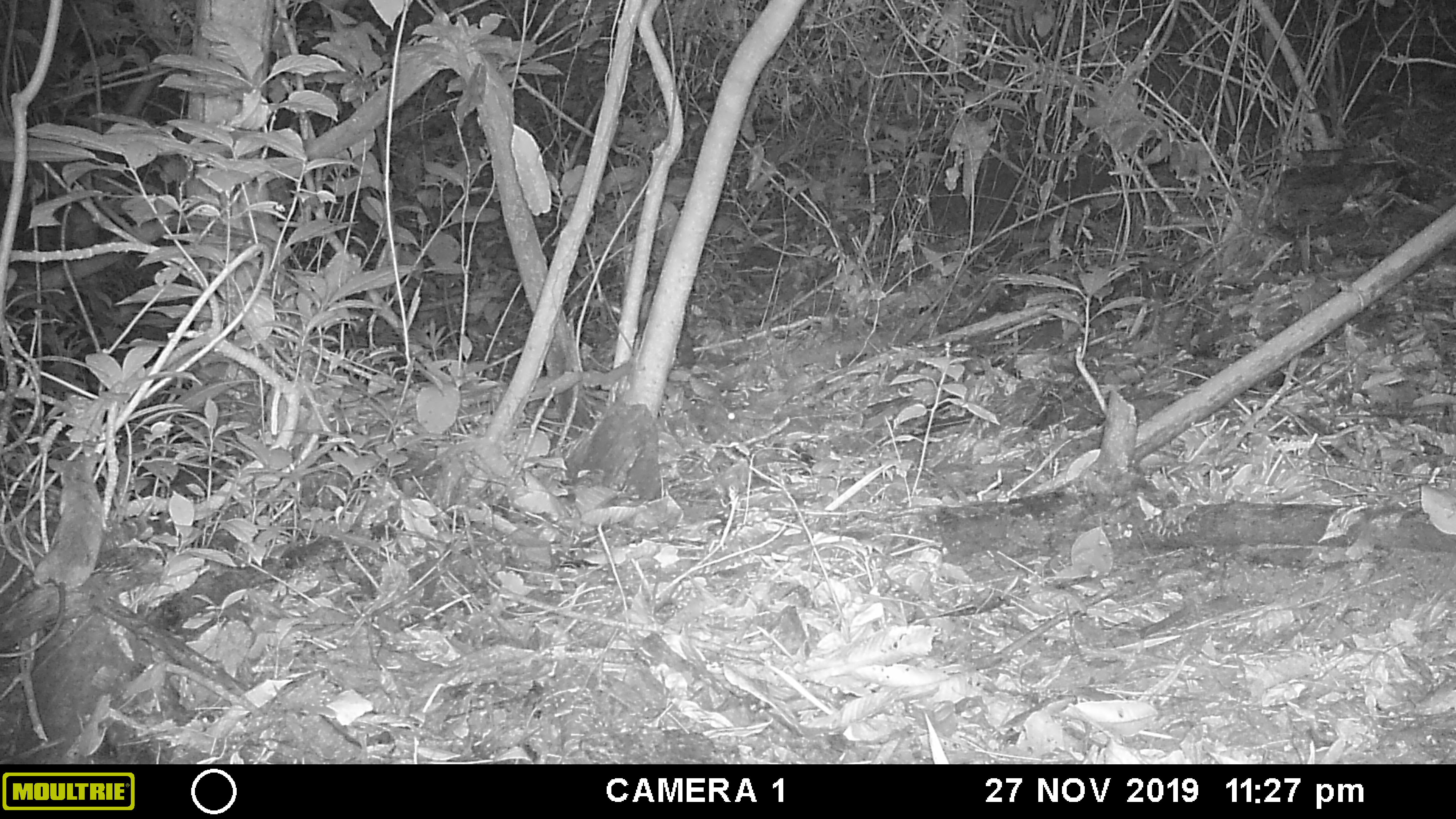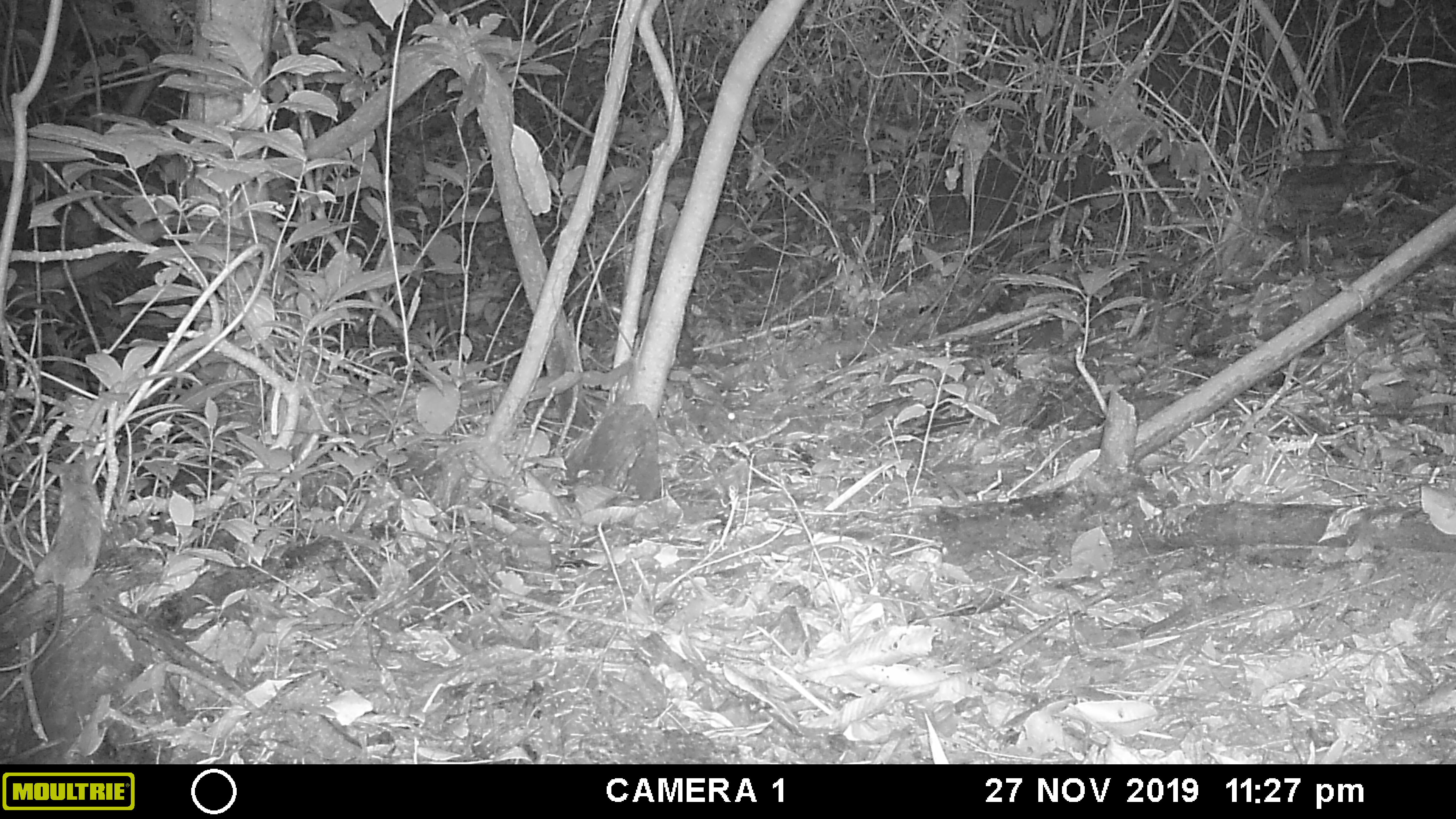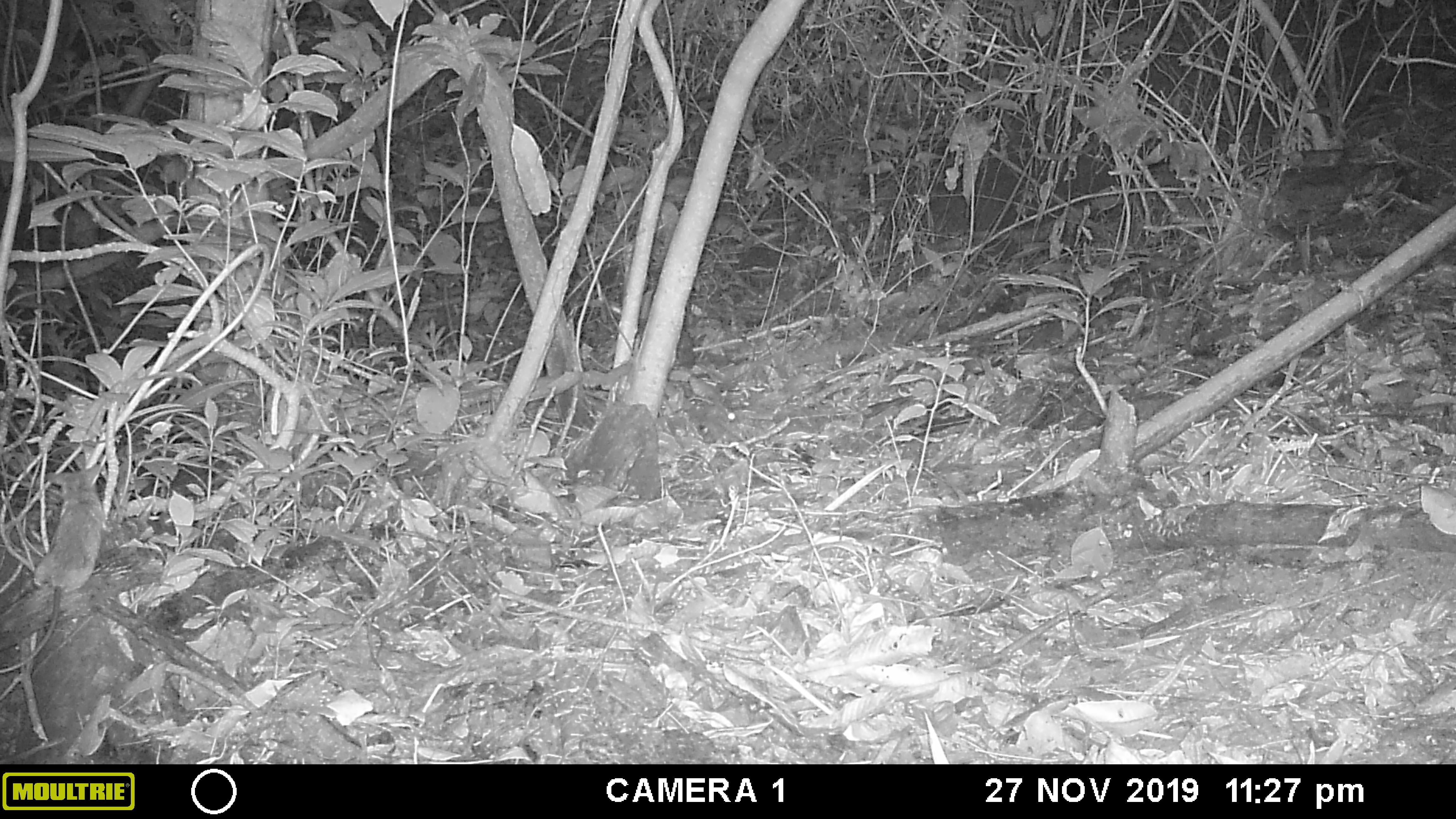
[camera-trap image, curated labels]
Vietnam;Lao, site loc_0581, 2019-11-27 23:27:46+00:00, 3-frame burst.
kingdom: Animalia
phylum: Chordata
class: Mammalia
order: Rodentia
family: Muridae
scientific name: Muridae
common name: old-world mice and rats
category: unidentified murid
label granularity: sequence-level